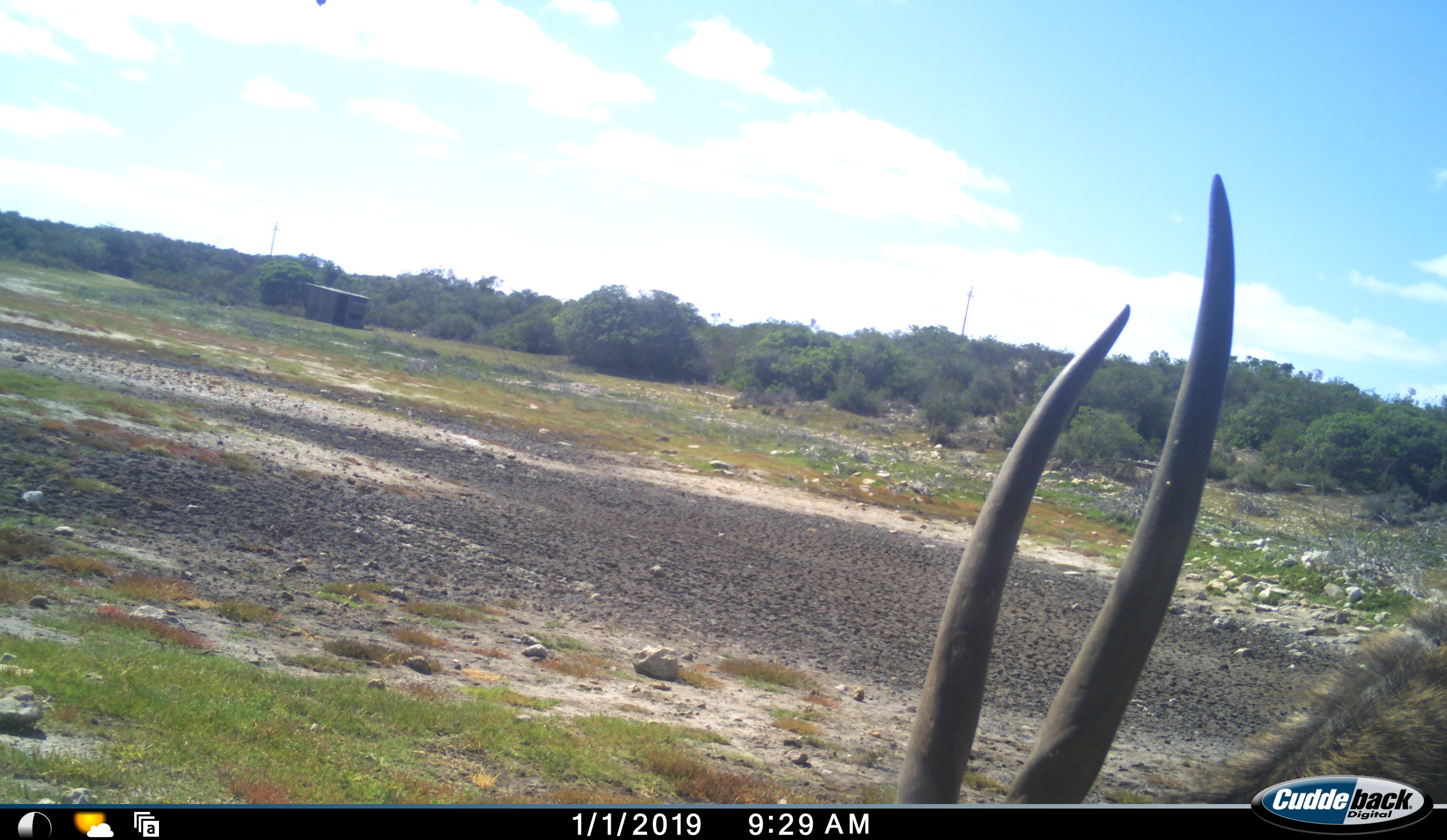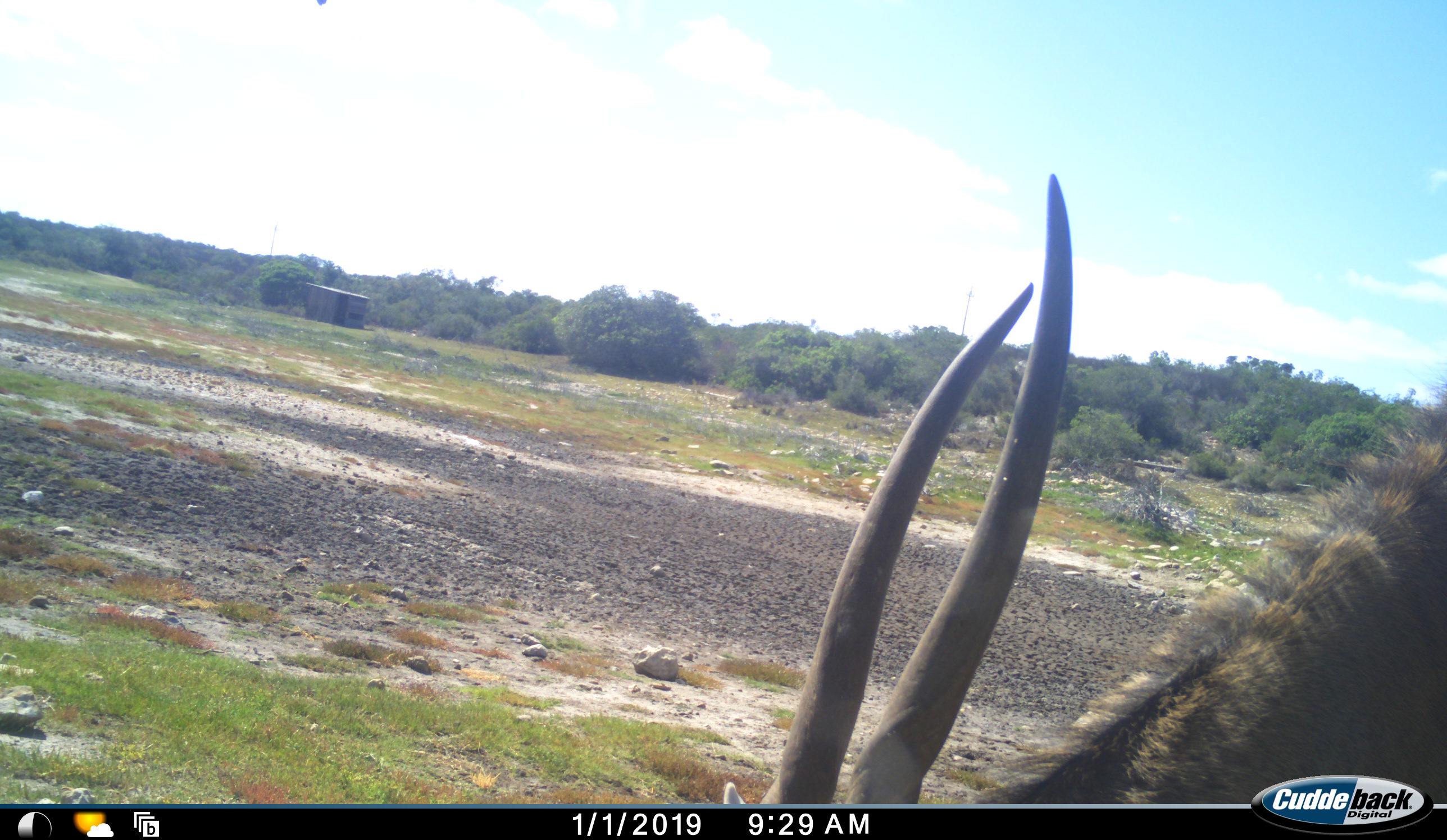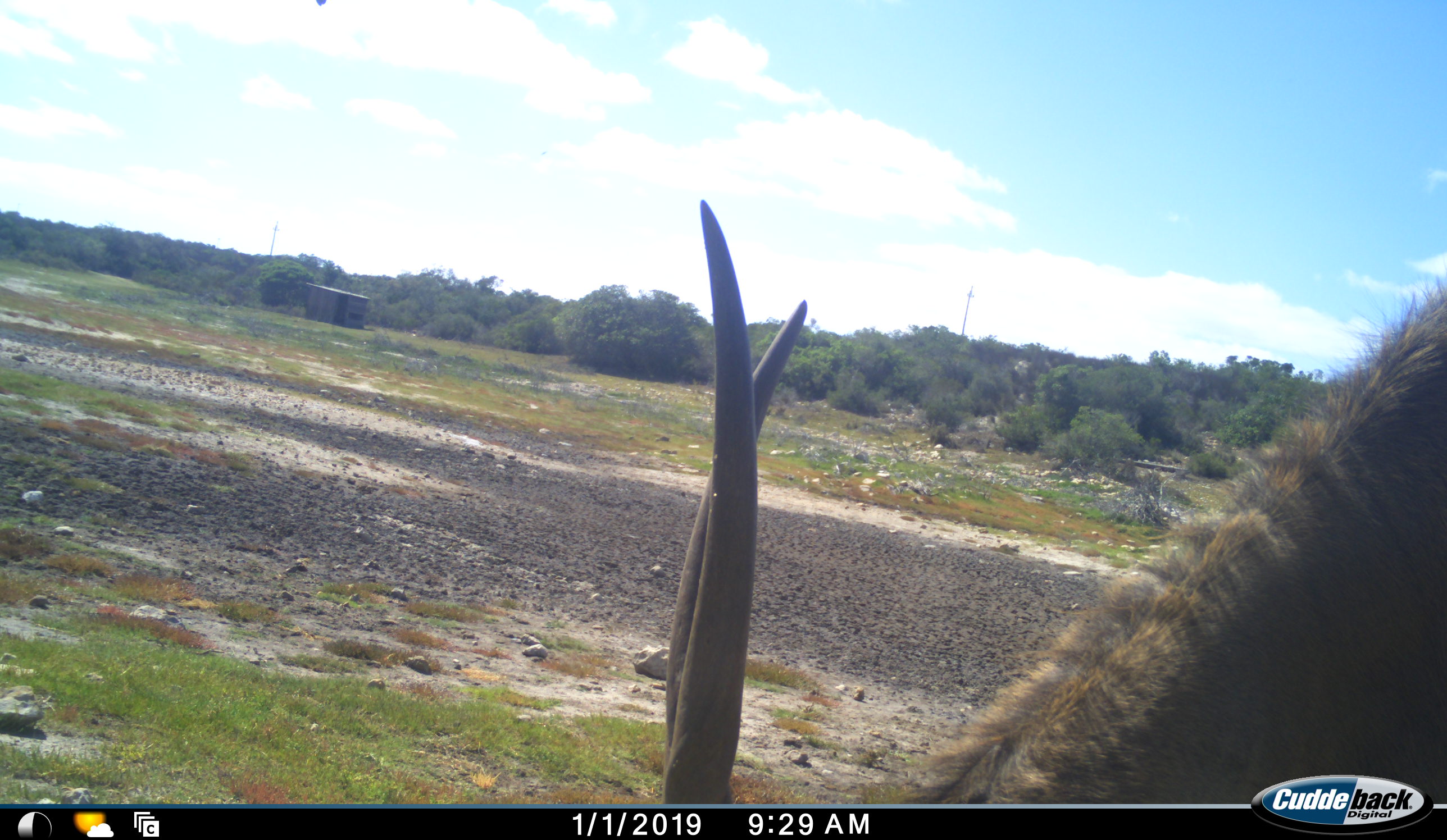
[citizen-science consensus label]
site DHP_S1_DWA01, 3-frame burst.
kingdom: Animalia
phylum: Chordata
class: Mammalia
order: Artiodactyla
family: Bovidae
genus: Tragelaphus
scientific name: Tragelaphus scriptus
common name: bushbuck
Bushbuck (Tragelaphus scriptus), count 1. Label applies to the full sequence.